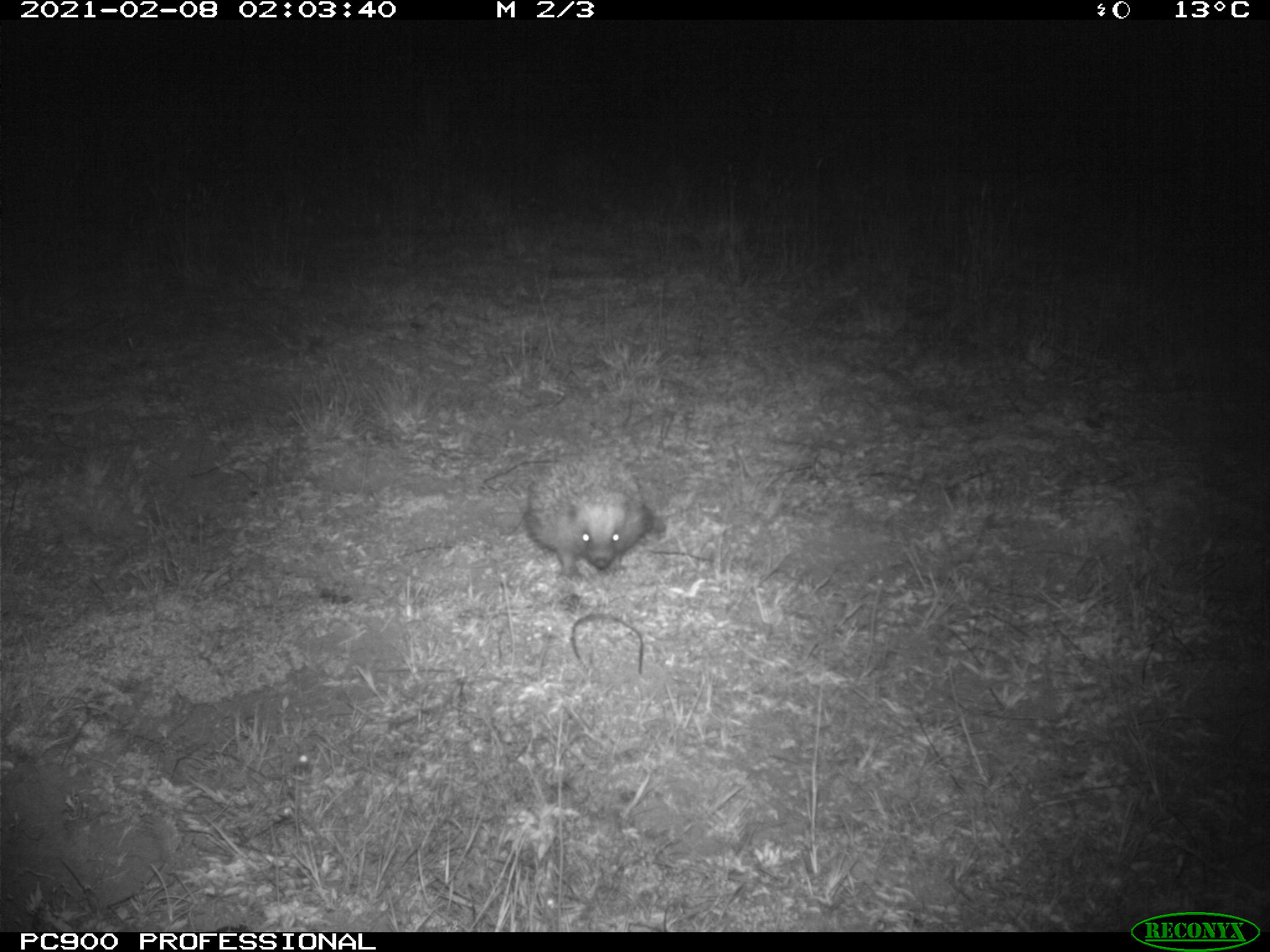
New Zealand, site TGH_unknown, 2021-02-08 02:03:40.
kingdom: Animalia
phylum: Chordata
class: Mammalia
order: Eulipotyphla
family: Erinaceidae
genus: Erinaceus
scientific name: Erinaceus europaeus europaeus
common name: european hedgehog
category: hedgehog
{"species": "hedgehog (european hedgehog) (Erinaceus europaeus europaeus)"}